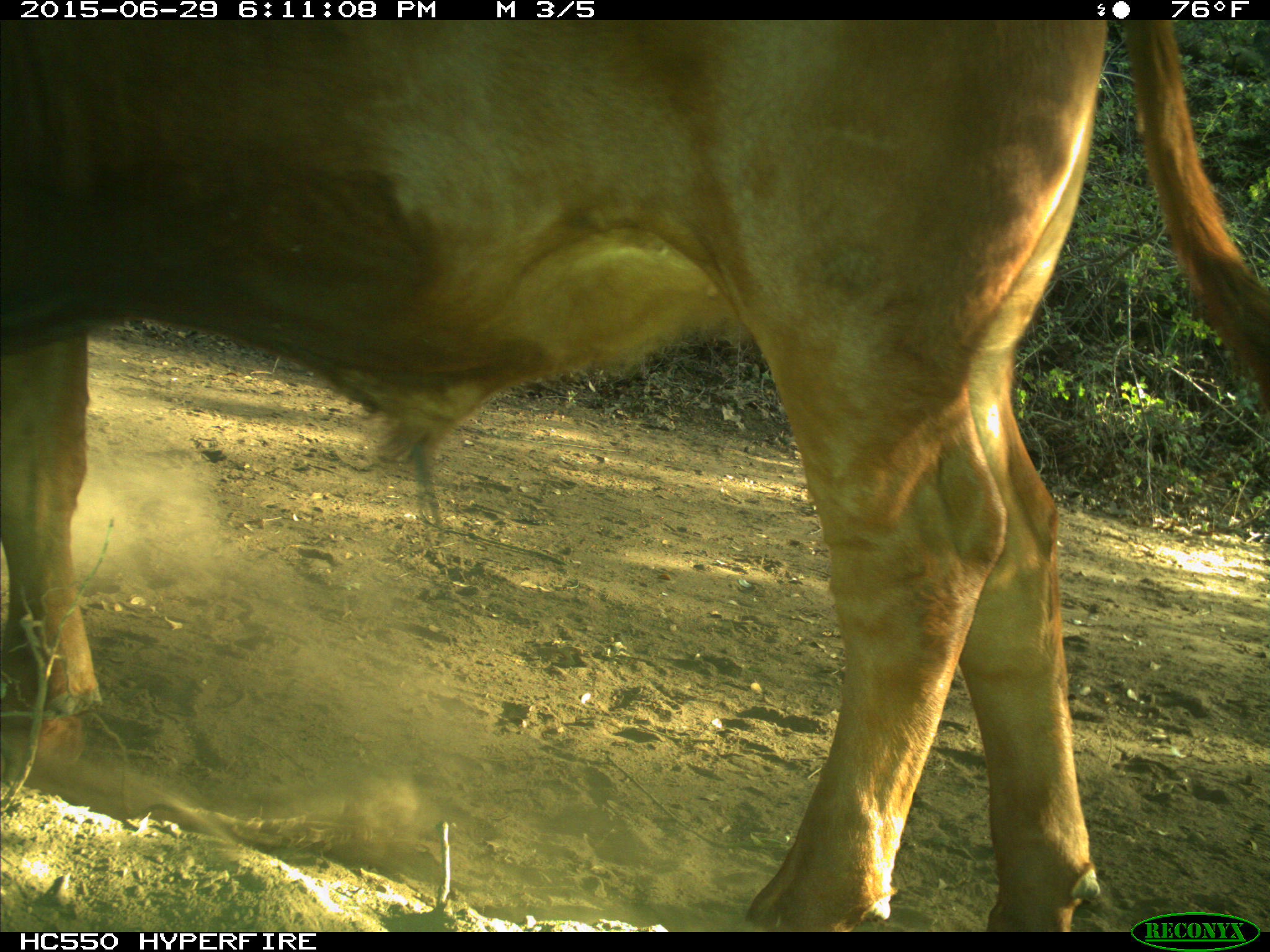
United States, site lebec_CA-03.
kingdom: Animalia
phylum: Chordata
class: Mammalia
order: Artiodactyla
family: Bovidae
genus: Bos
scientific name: Bos taurus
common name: domestic cow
Bos taurus (domestic cow).